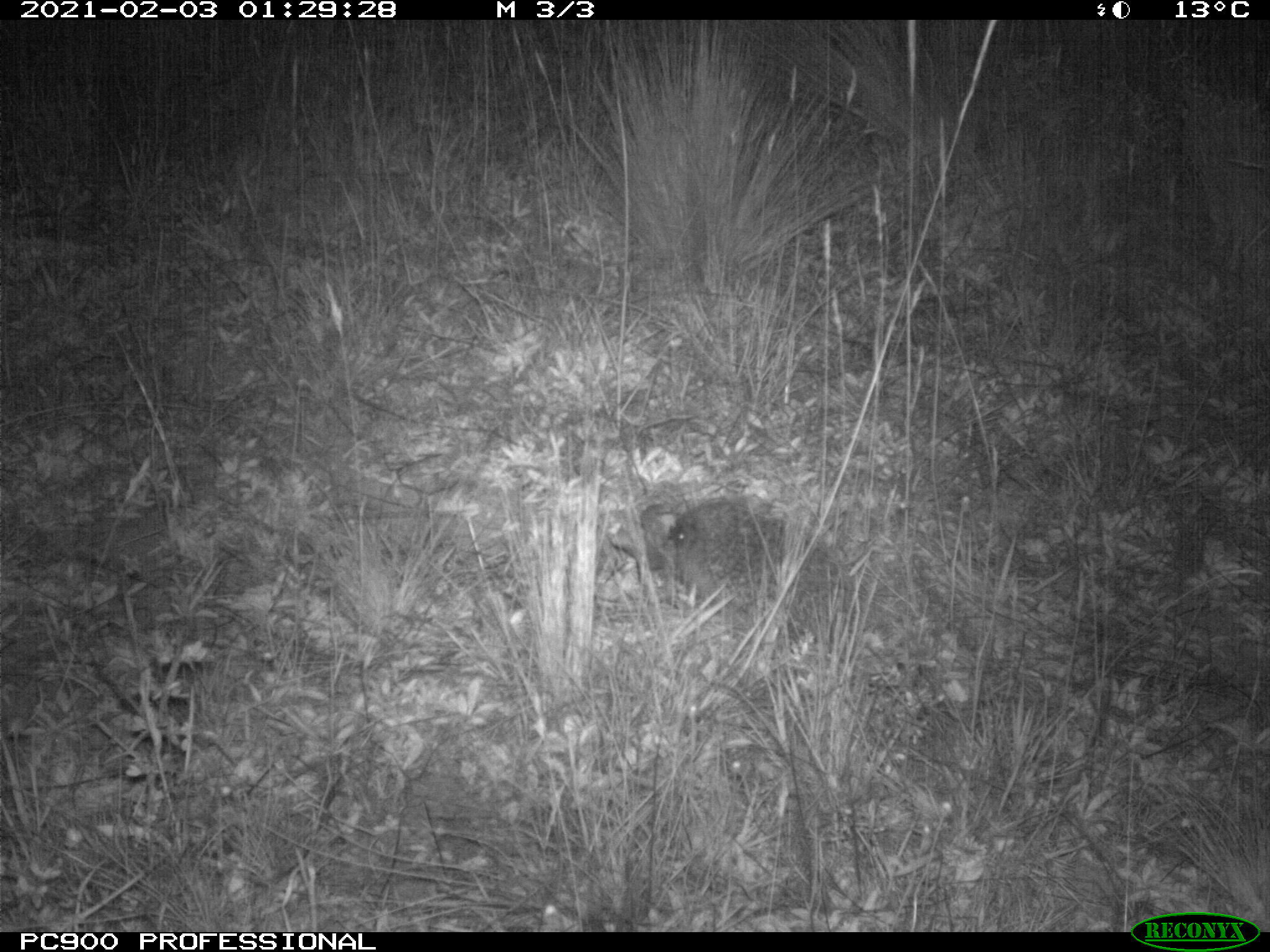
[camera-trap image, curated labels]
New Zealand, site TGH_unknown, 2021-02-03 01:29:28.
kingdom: Animalia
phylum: Chordata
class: Mammalia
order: Eulipotyphla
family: Erinaceidae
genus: Erinaceus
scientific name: Erinaceus europaeus europaeus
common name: european hedgehog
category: hedgehog